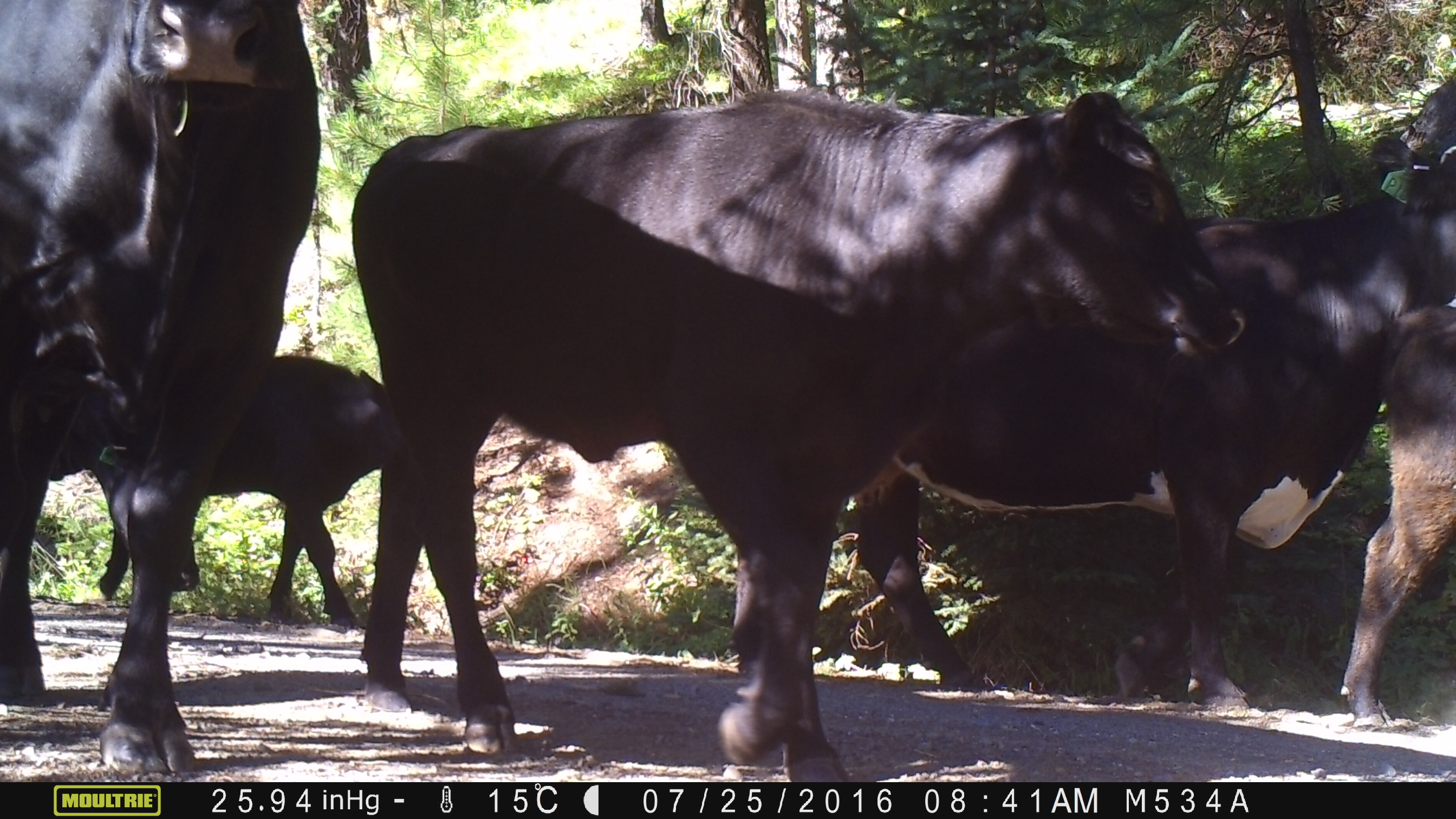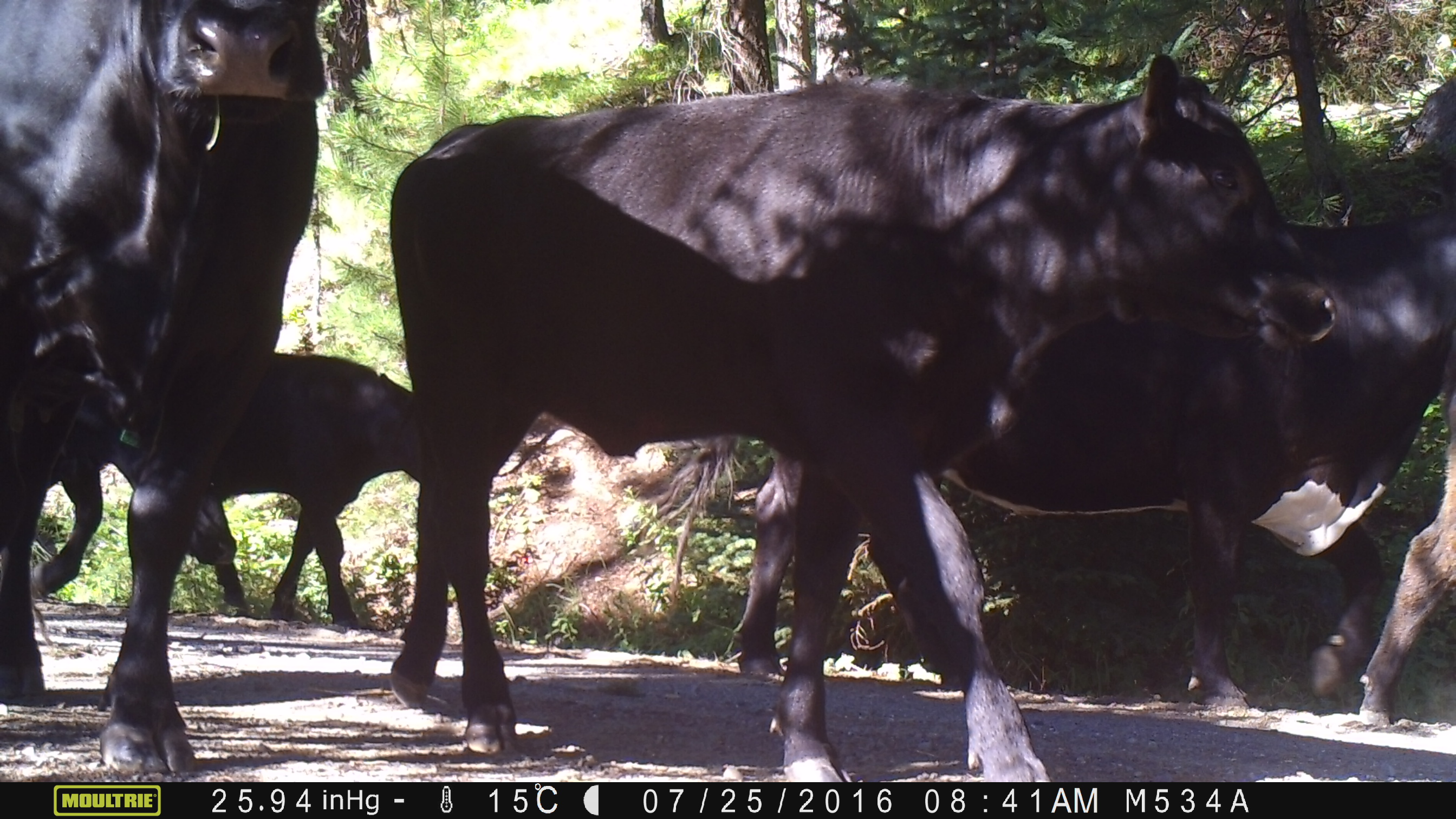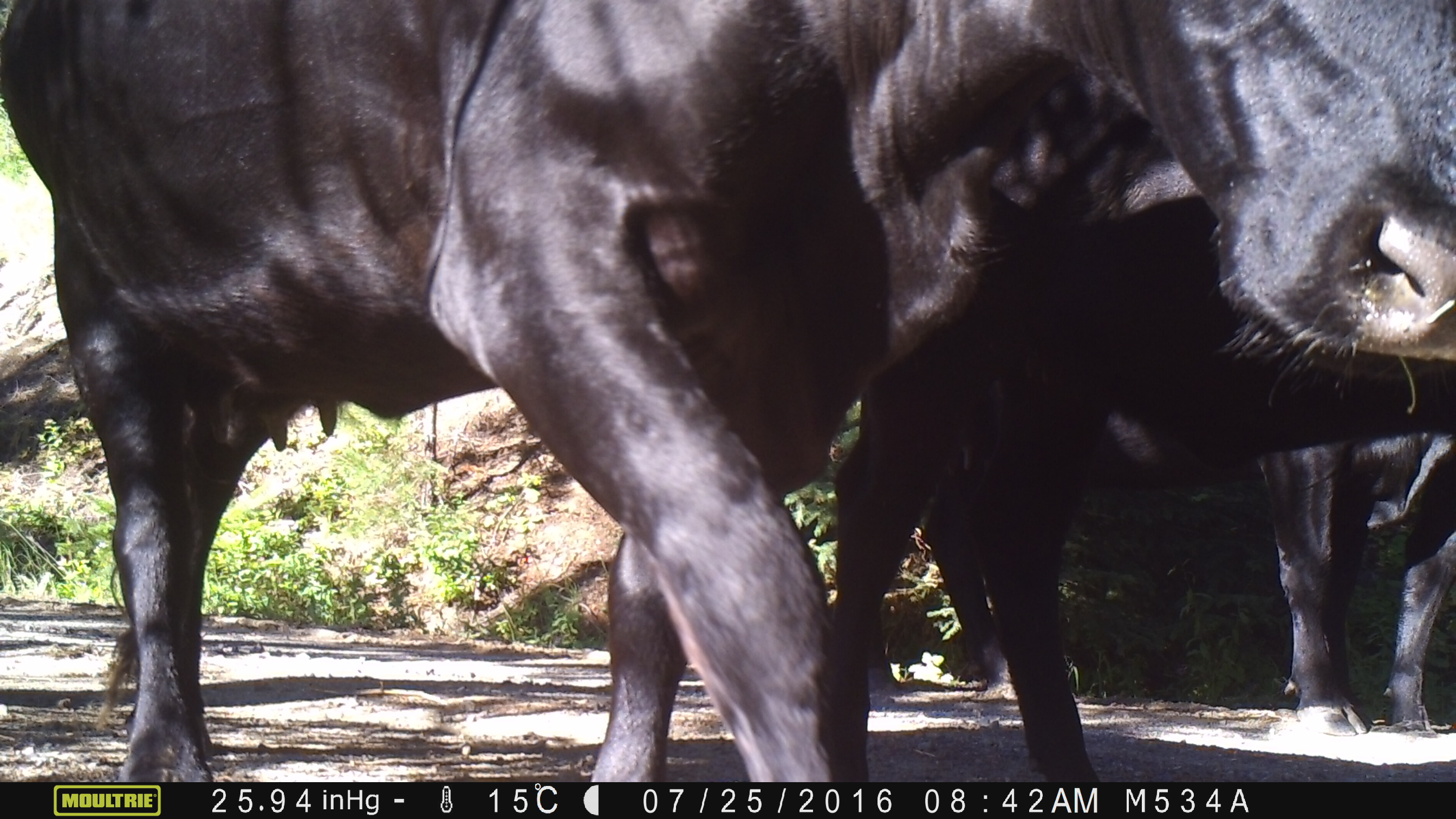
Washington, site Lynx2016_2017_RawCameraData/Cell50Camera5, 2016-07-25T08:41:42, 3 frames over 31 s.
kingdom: Animalia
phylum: Chordata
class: Mammalia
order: Artiodactyla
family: Bovidae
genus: Bos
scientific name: Bos taurus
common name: domestic cattle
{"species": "domestic cattle (Bos taurus)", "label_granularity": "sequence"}